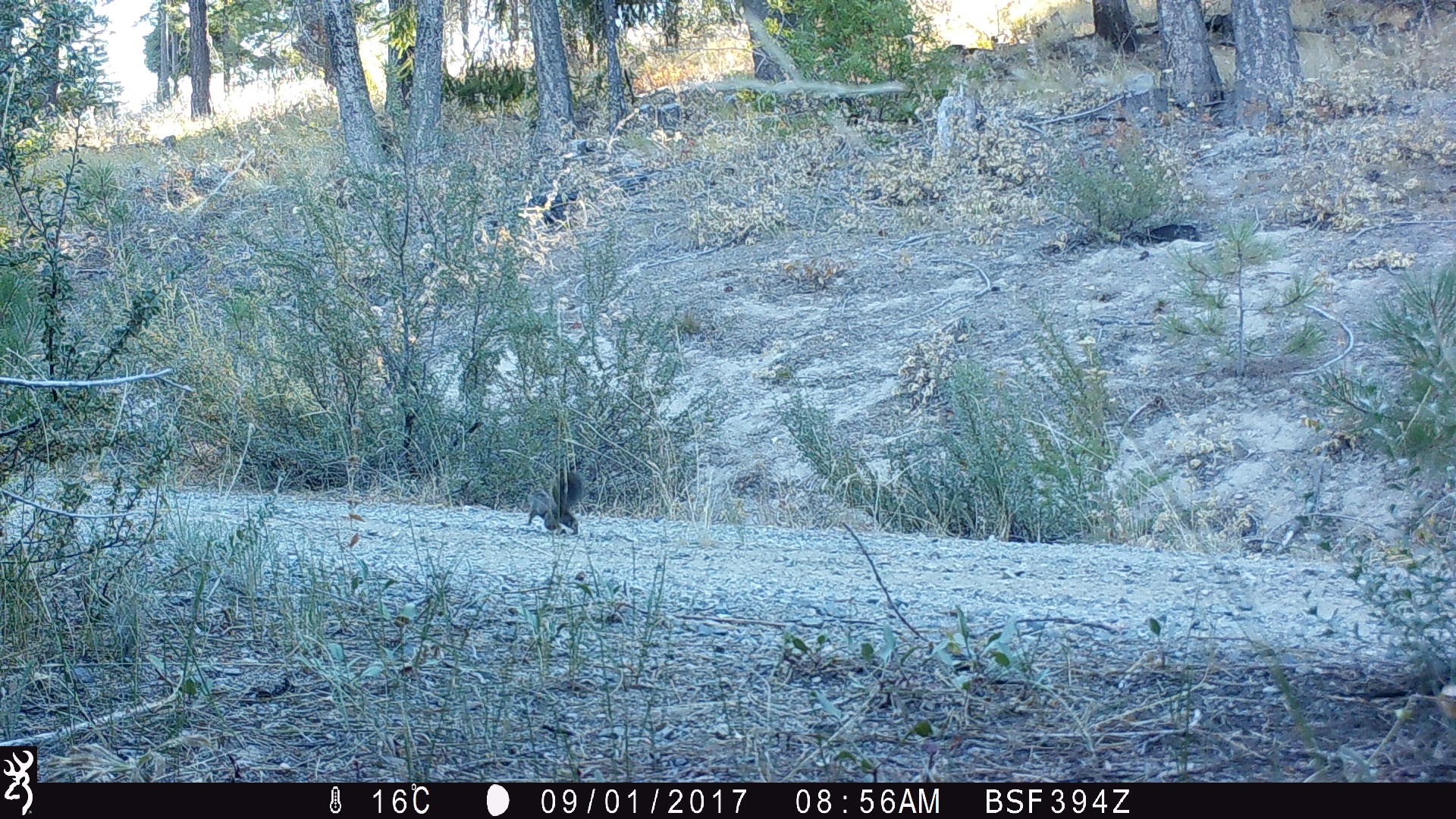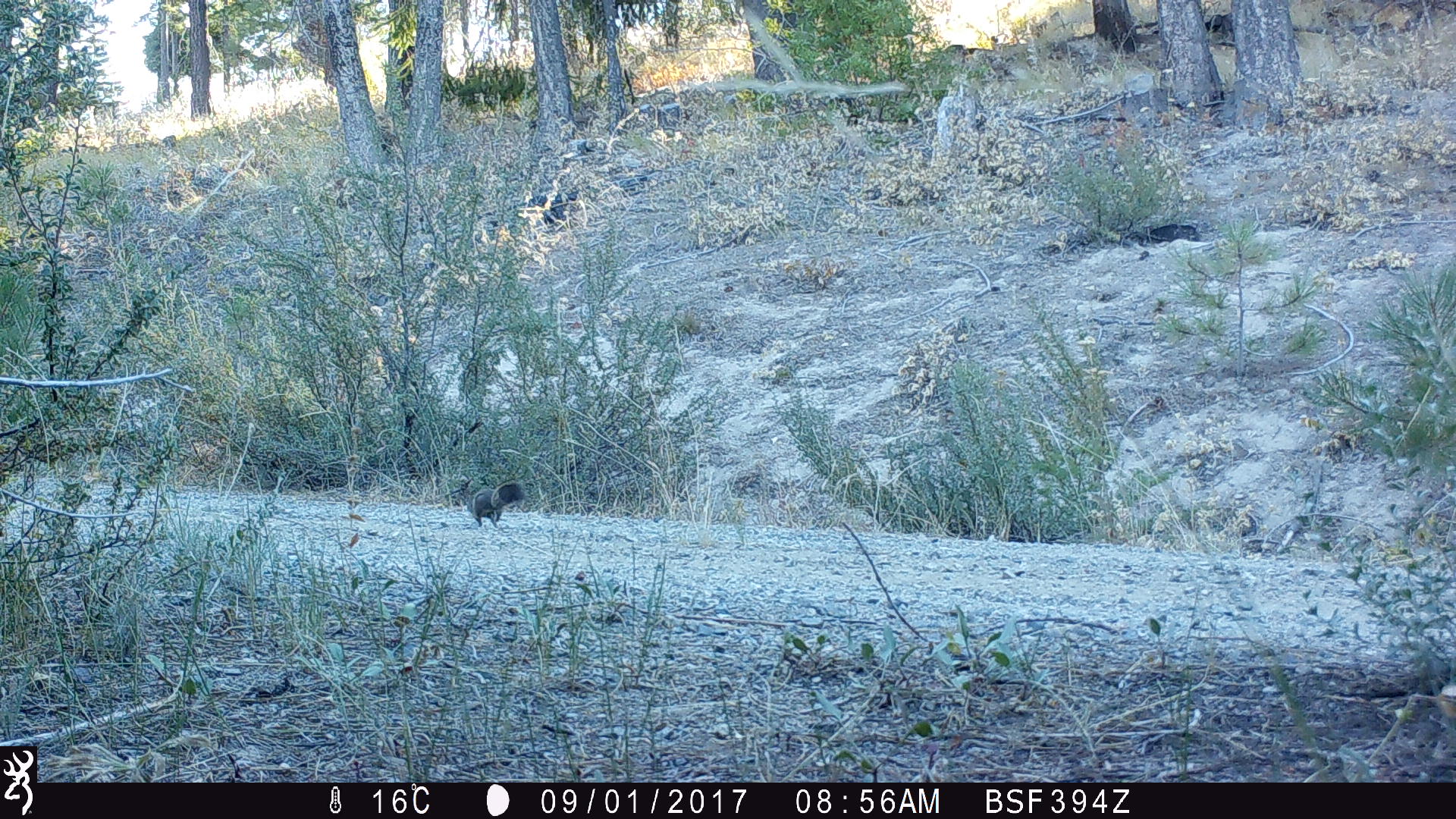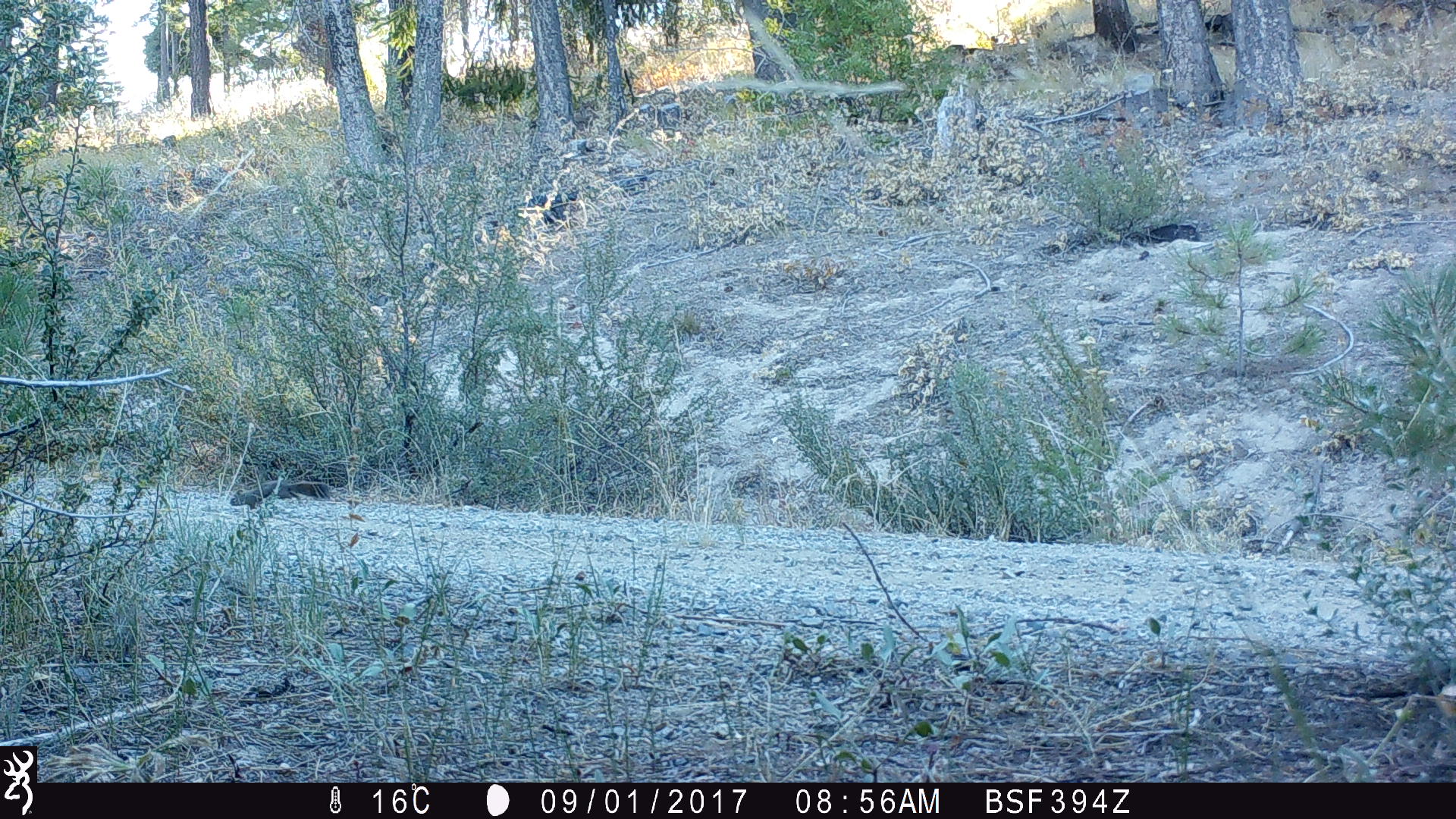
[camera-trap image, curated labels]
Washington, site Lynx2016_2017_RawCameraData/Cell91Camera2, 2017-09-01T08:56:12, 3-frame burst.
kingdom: Animalia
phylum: Chordata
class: Mammalia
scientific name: Mammalia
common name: small mammal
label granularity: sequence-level